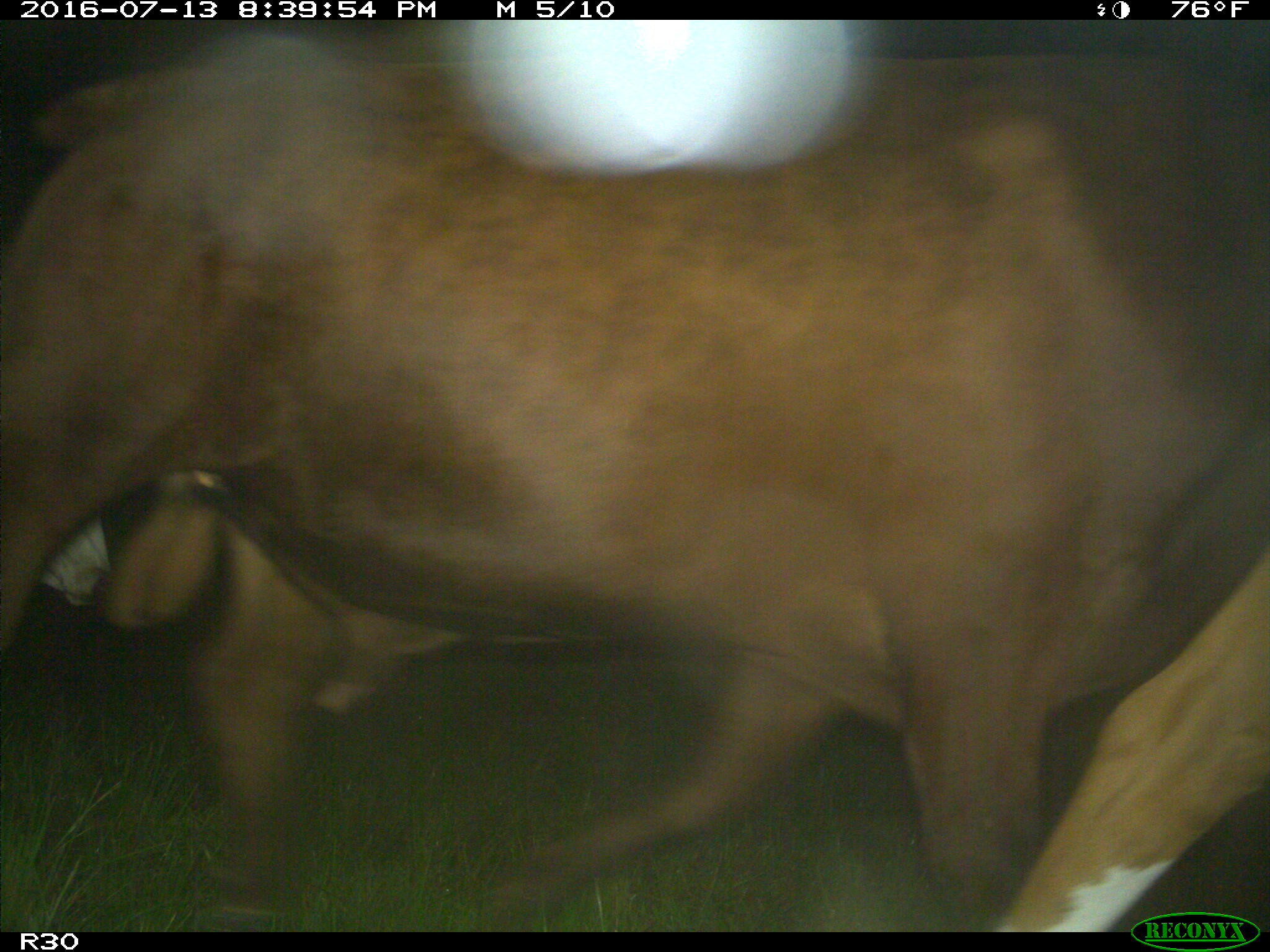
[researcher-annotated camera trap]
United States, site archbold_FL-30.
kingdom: Animalia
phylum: Chordata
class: Mammalia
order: Artiodactyla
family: Bovidae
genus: Bos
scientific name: Bos taurus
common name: domestic cow